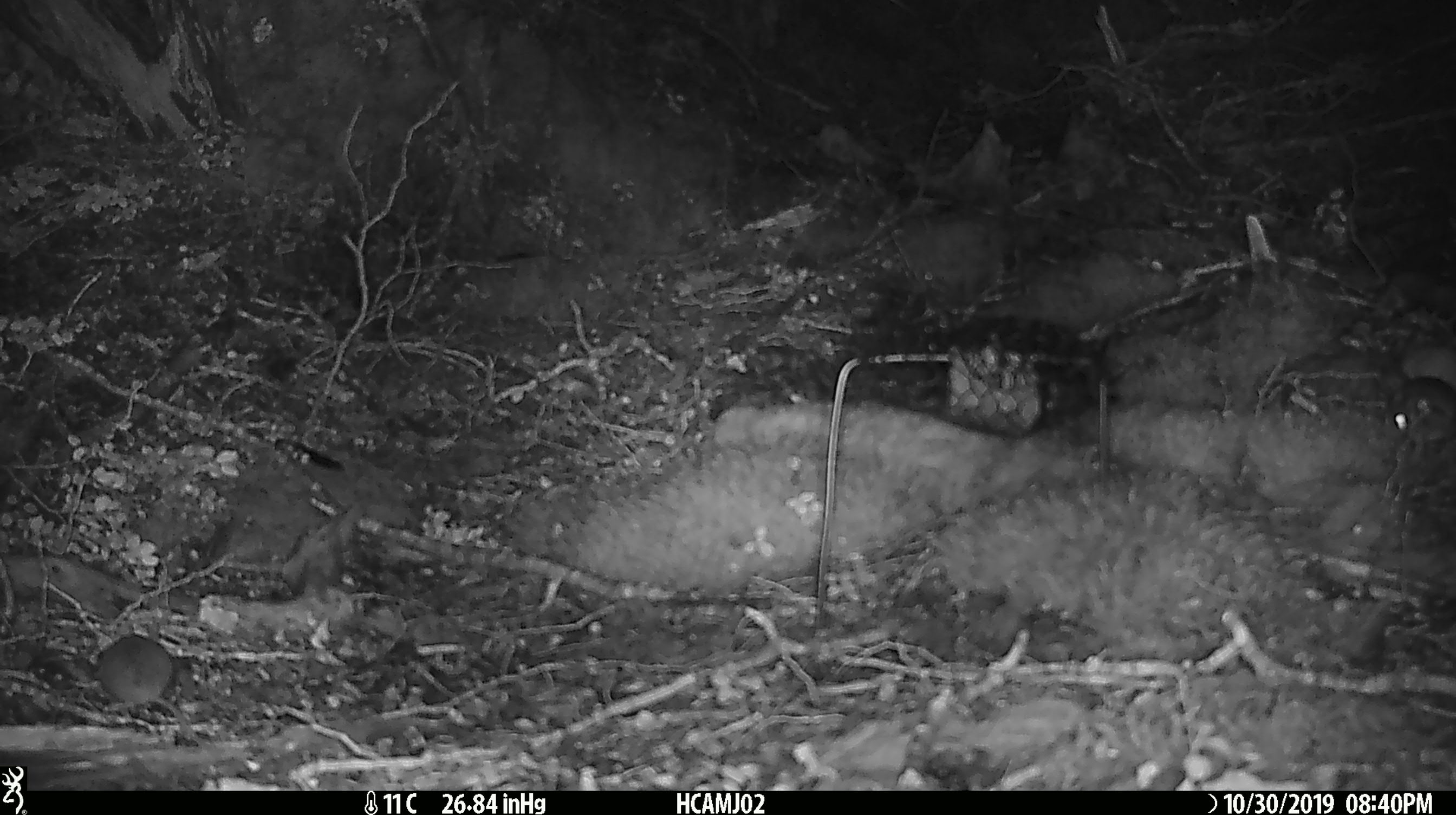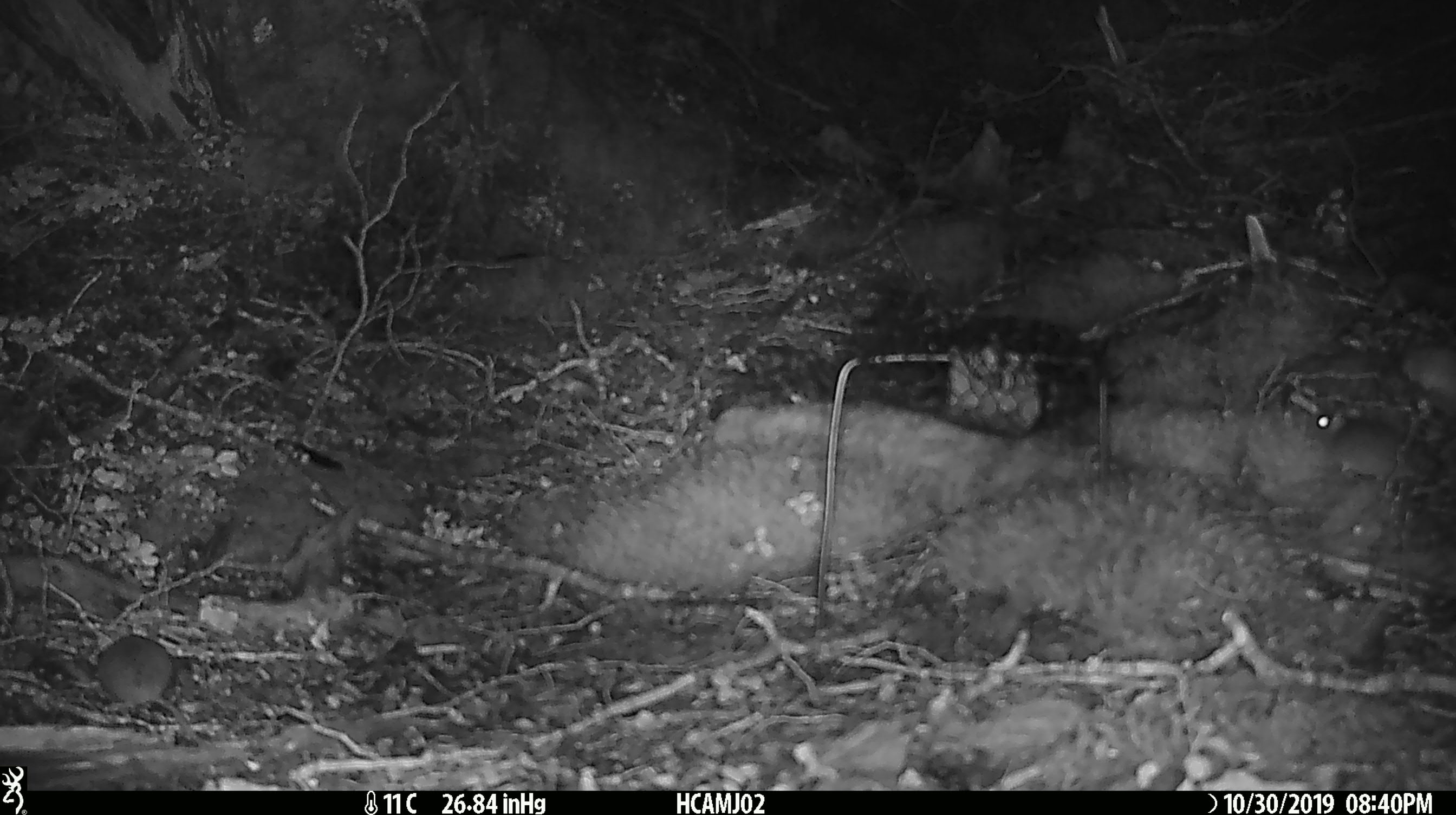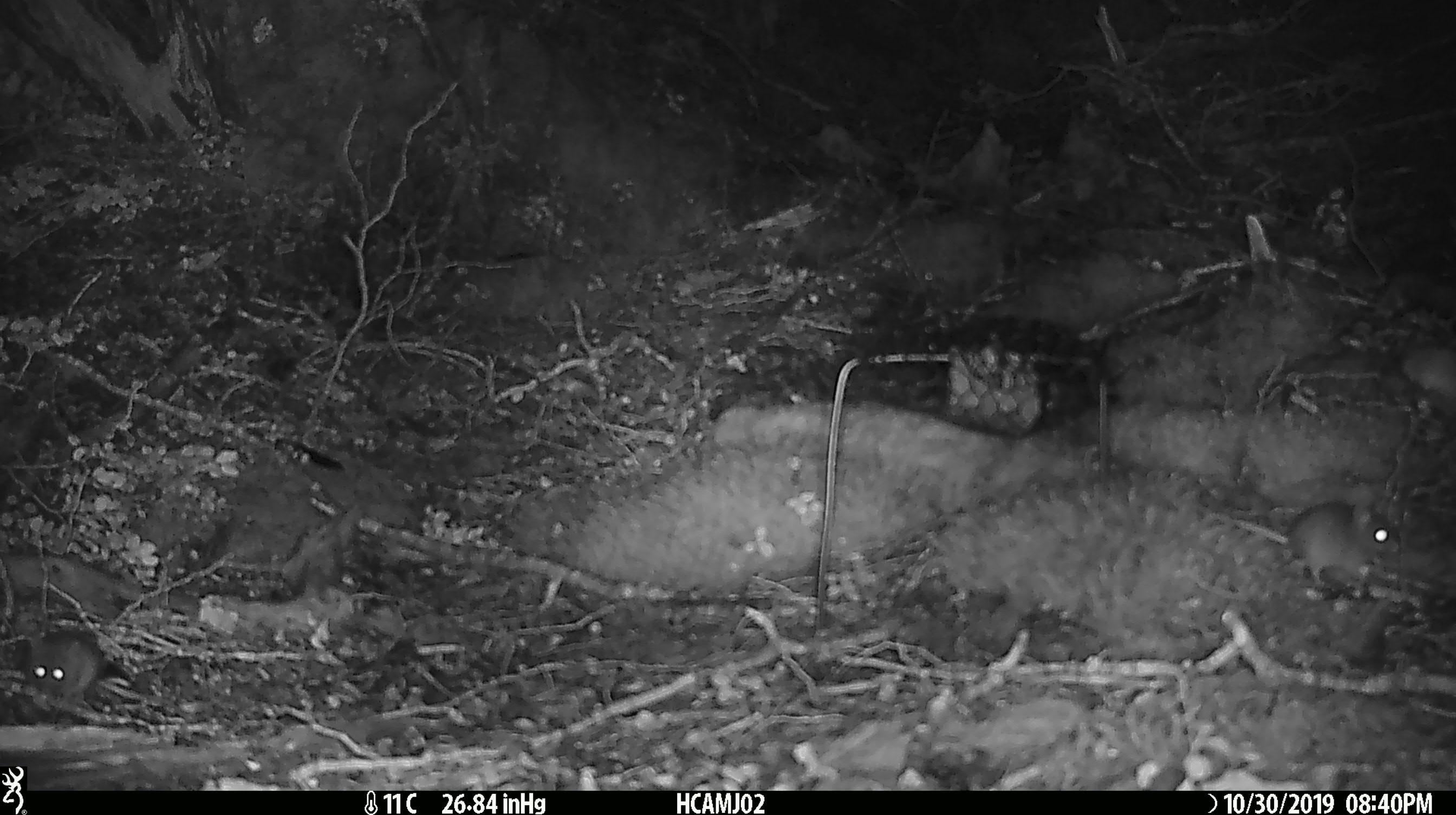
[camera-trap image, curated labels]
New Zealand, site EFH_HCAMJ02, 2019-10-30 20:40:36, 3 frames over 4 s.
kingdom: Animalia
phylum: Chordata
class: Mammalia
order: Rodentia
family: Muridae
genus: Mus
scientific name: Mus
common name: mouse